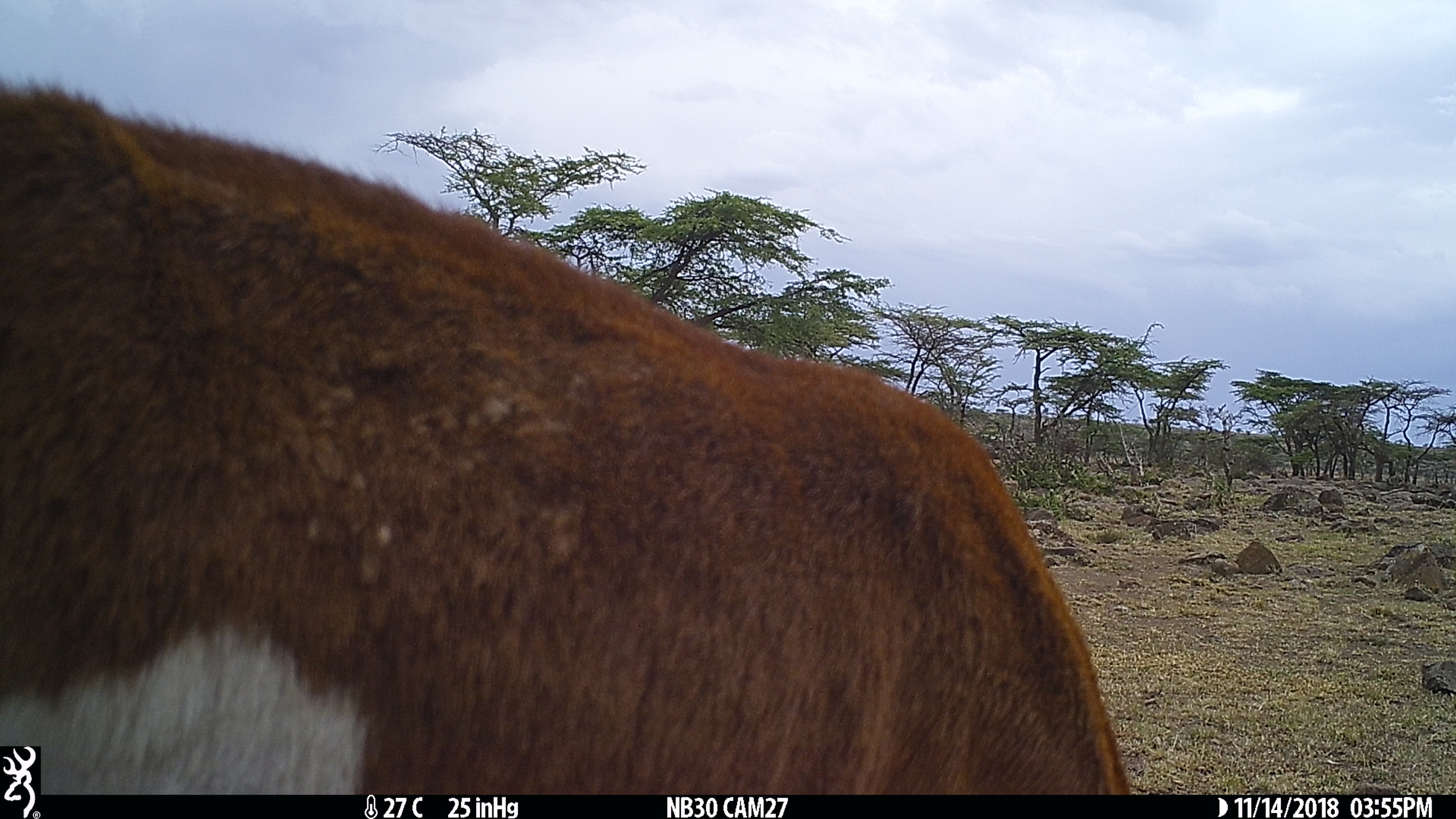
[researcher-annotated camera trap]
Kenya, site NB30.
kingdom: Animalia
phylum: Chordata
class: Mammalia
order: Artiodactyla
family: Bovidae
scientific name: Bovidae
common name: sheep or goat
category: shoat